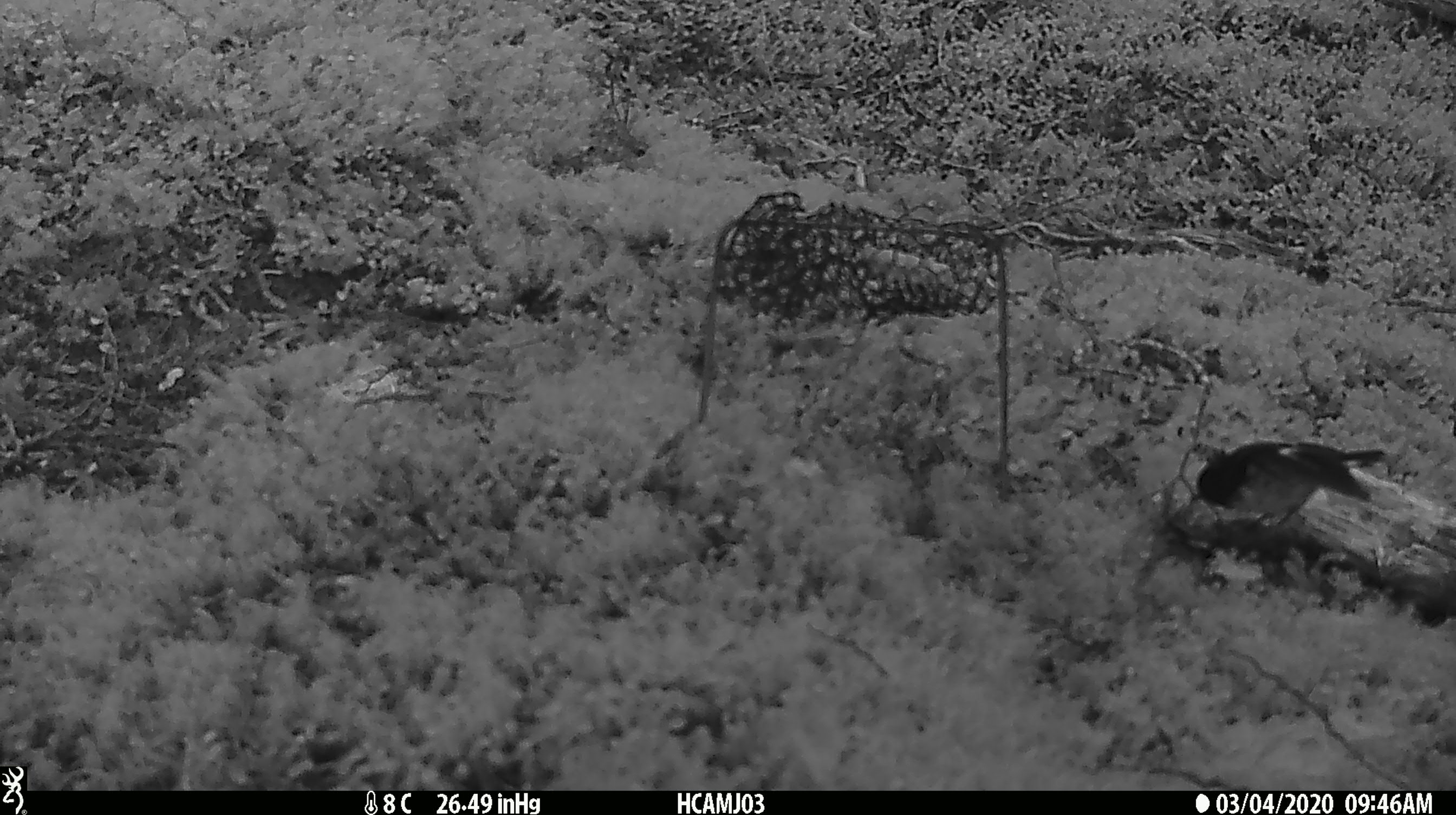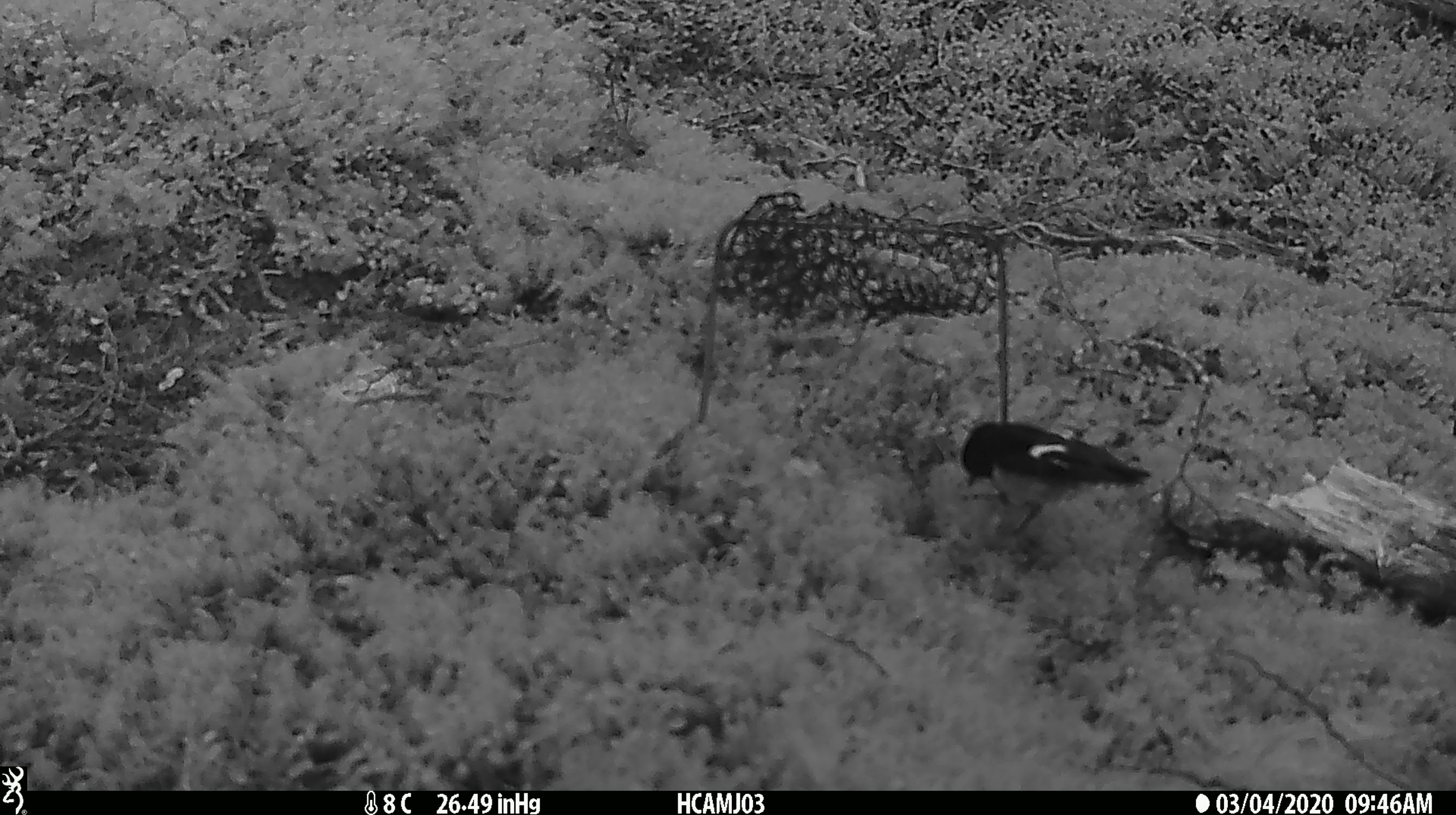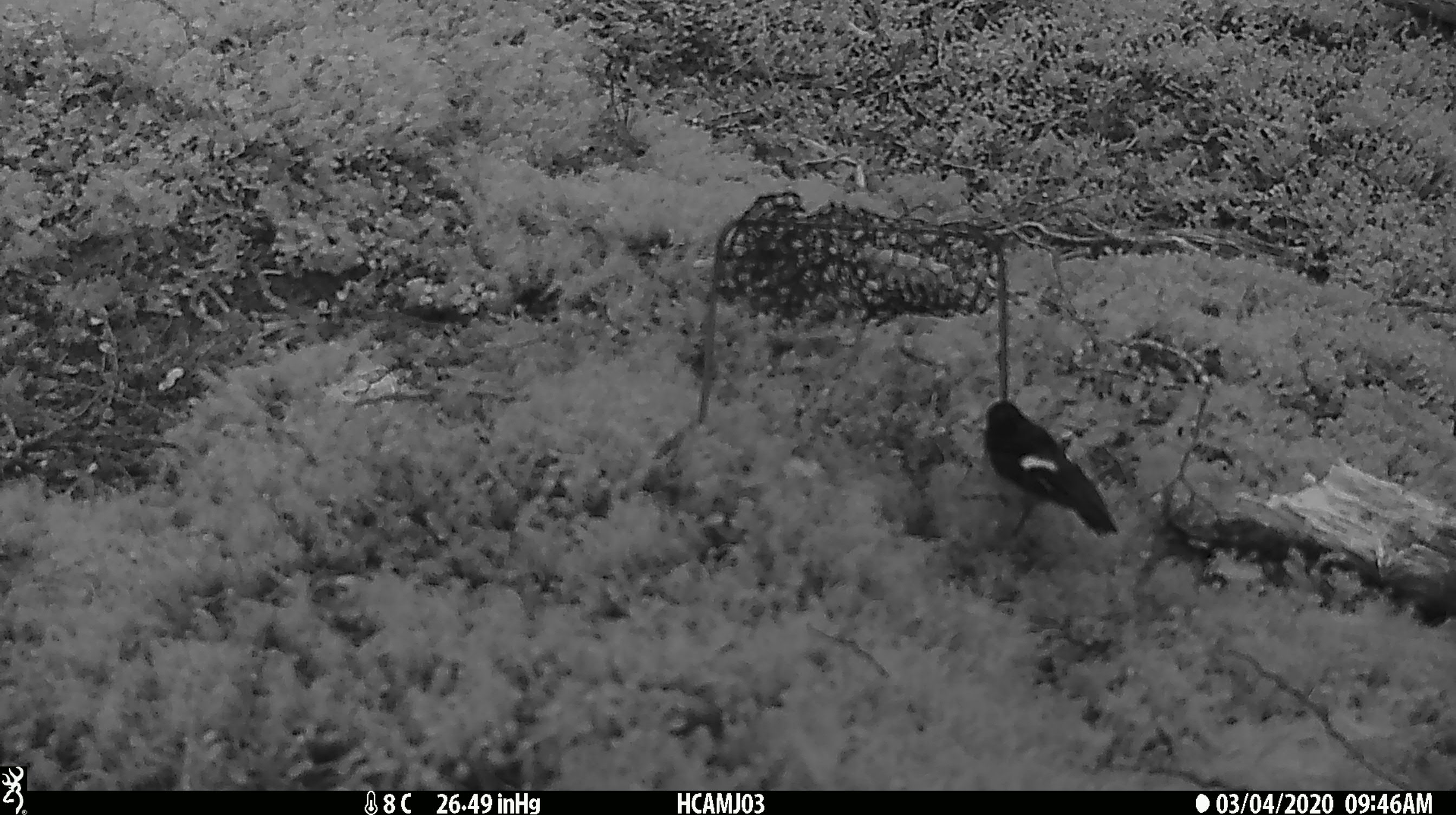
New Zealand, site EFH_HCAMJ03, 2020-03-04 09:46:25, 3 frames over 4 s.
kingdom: Animalia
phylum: Chordata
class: Aves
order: Passeriformes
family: Petroicidae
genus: Petroica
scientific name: Petroica macrocephala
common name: tomtit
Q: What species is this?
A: Tomtit (Petroica macrocephala).